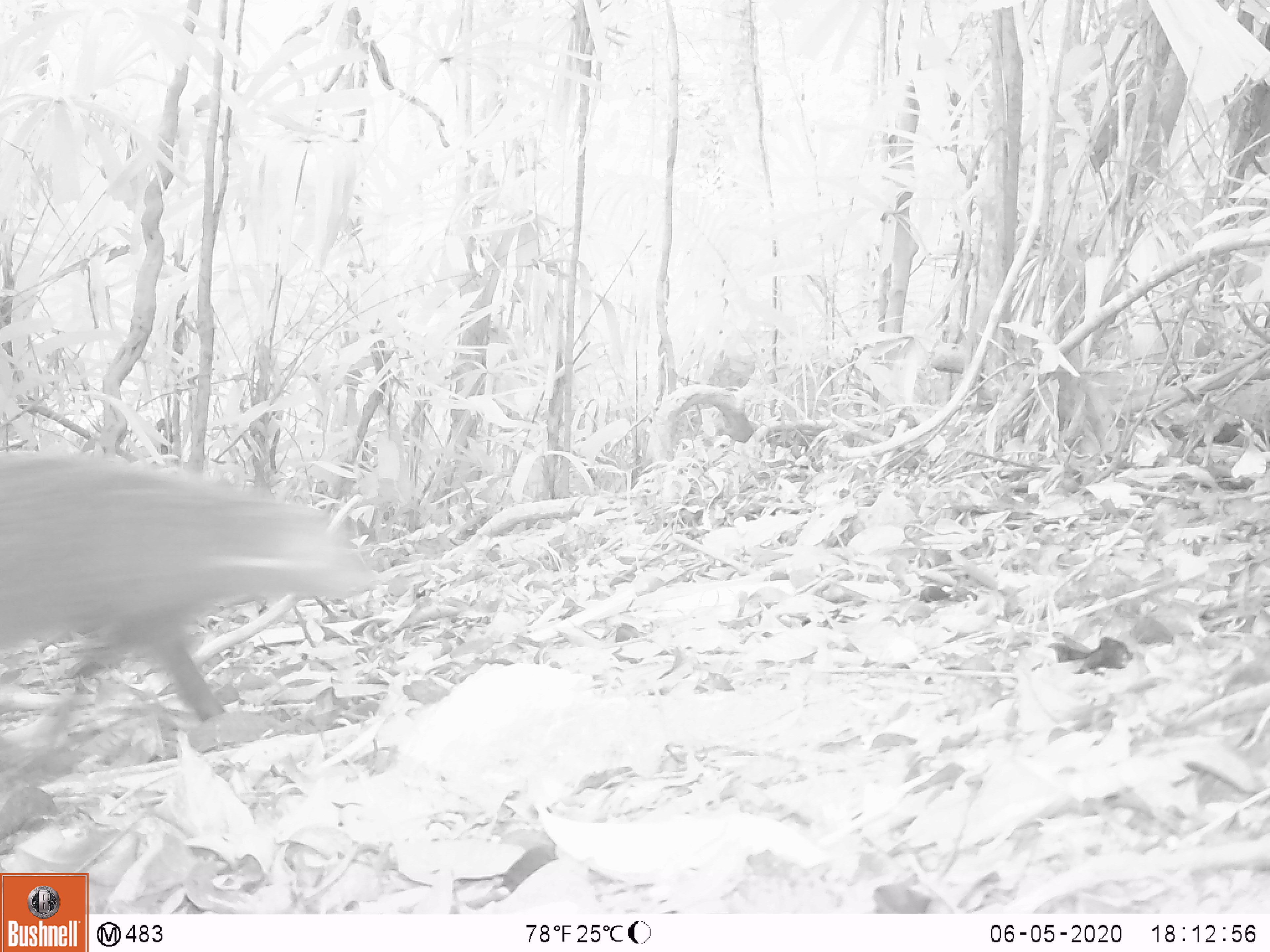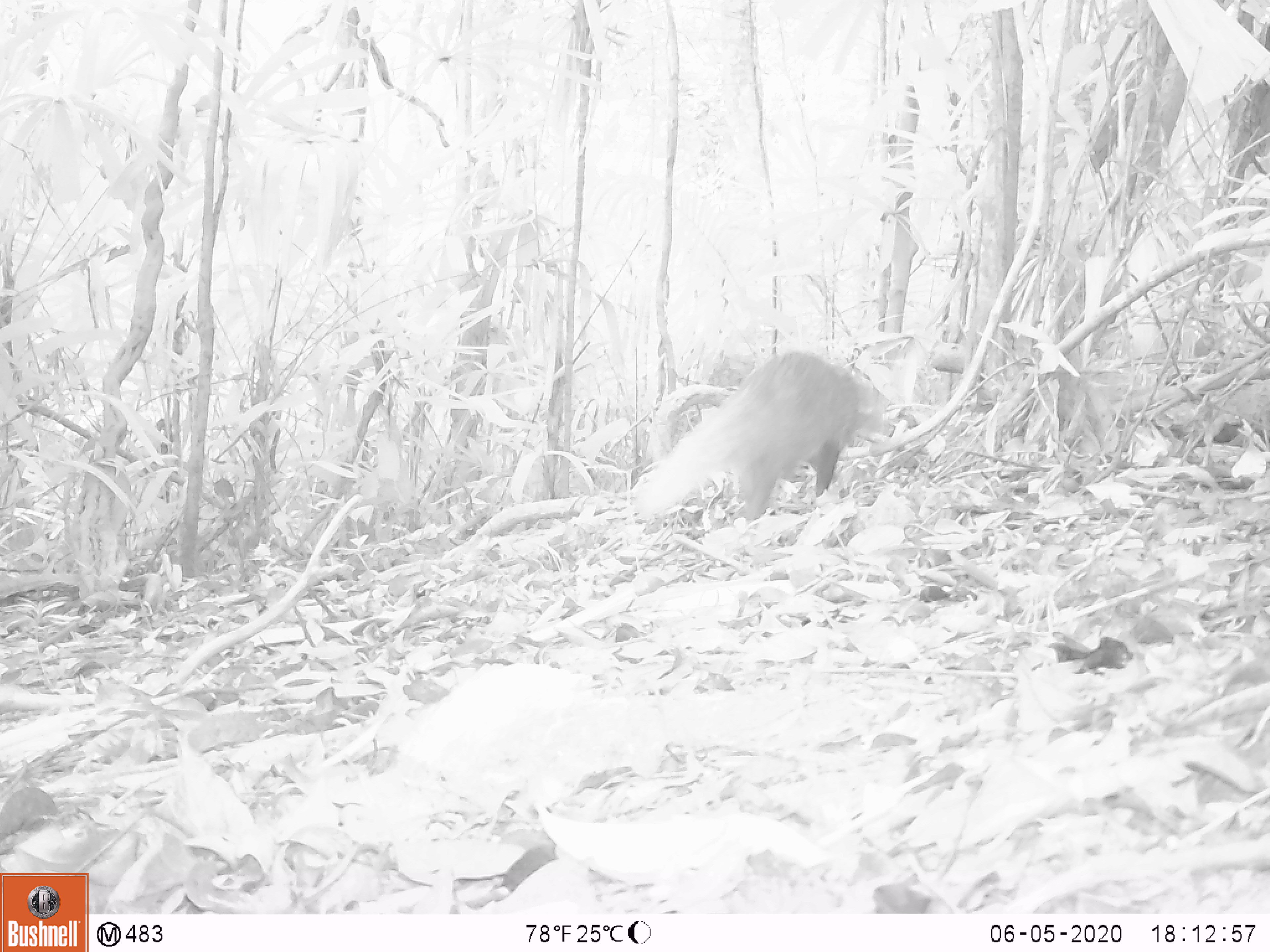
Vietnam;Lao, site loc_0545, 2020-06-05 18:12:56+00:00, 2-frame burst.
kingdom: Animalia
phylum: Chordata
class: Mammalia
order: Carnivora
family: Herpestidae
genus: Urva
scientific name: Urva urva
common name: crab-eating mongoose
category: crab eating mongoose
Crab eating mongoose (crab-eating mongoose) (Urva urva). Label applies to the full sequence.